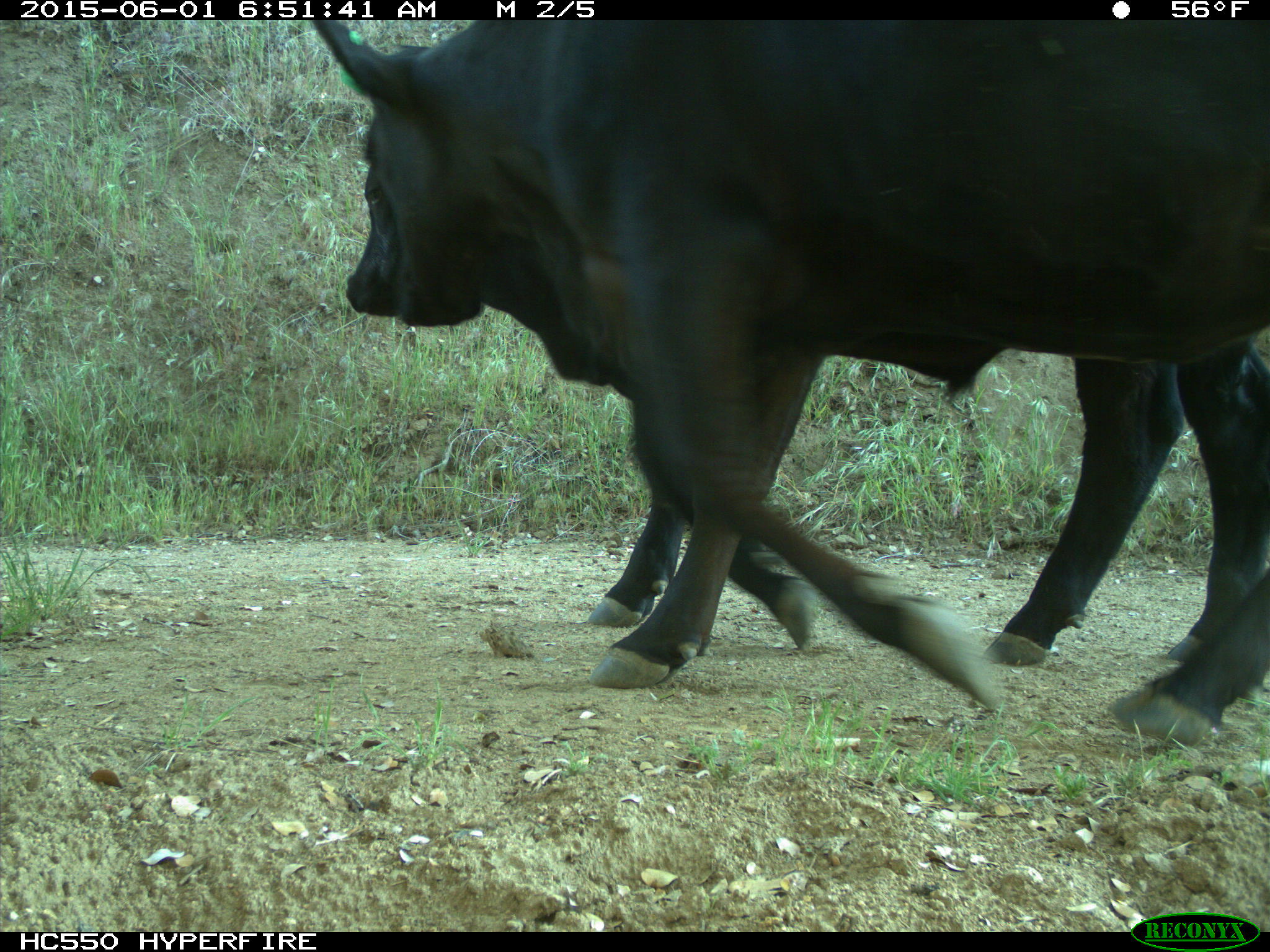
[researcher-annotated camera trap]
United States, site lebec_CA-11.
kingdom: Animalia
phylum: Chordata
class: Mammalia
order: Artiodactyla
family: Bovidae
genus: Bos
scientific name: Bos taurus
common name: domestic cow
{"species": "Bos taurus (domestic cow)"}